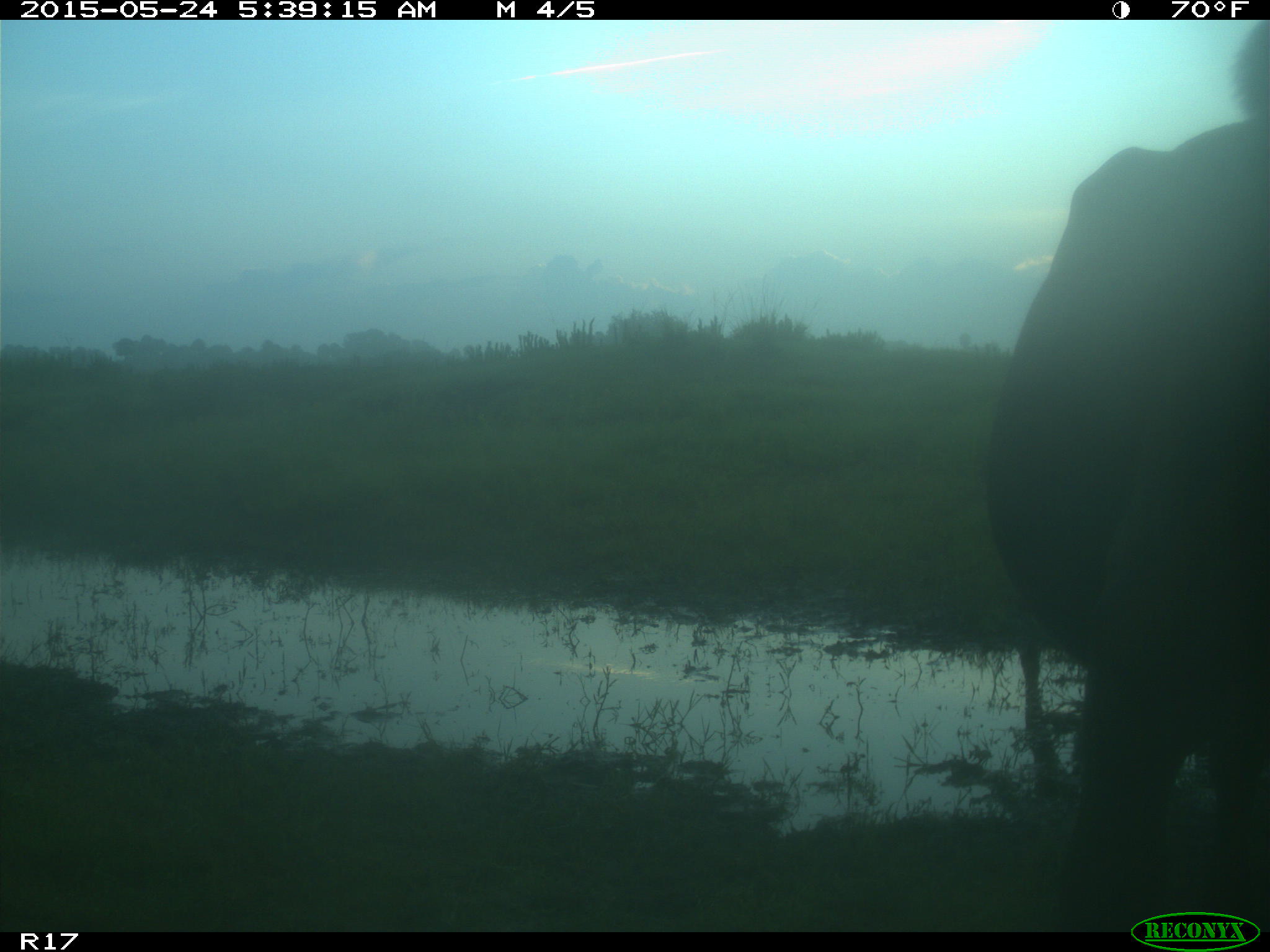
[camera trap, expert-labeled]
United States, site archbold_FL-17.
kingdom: Animalia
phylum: Chordata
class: Mammalia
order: Artiodactyla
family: Bovidae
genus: Bos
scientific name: Bos taurus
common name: domestic cow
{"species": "Bos taurus (domestic cow)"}